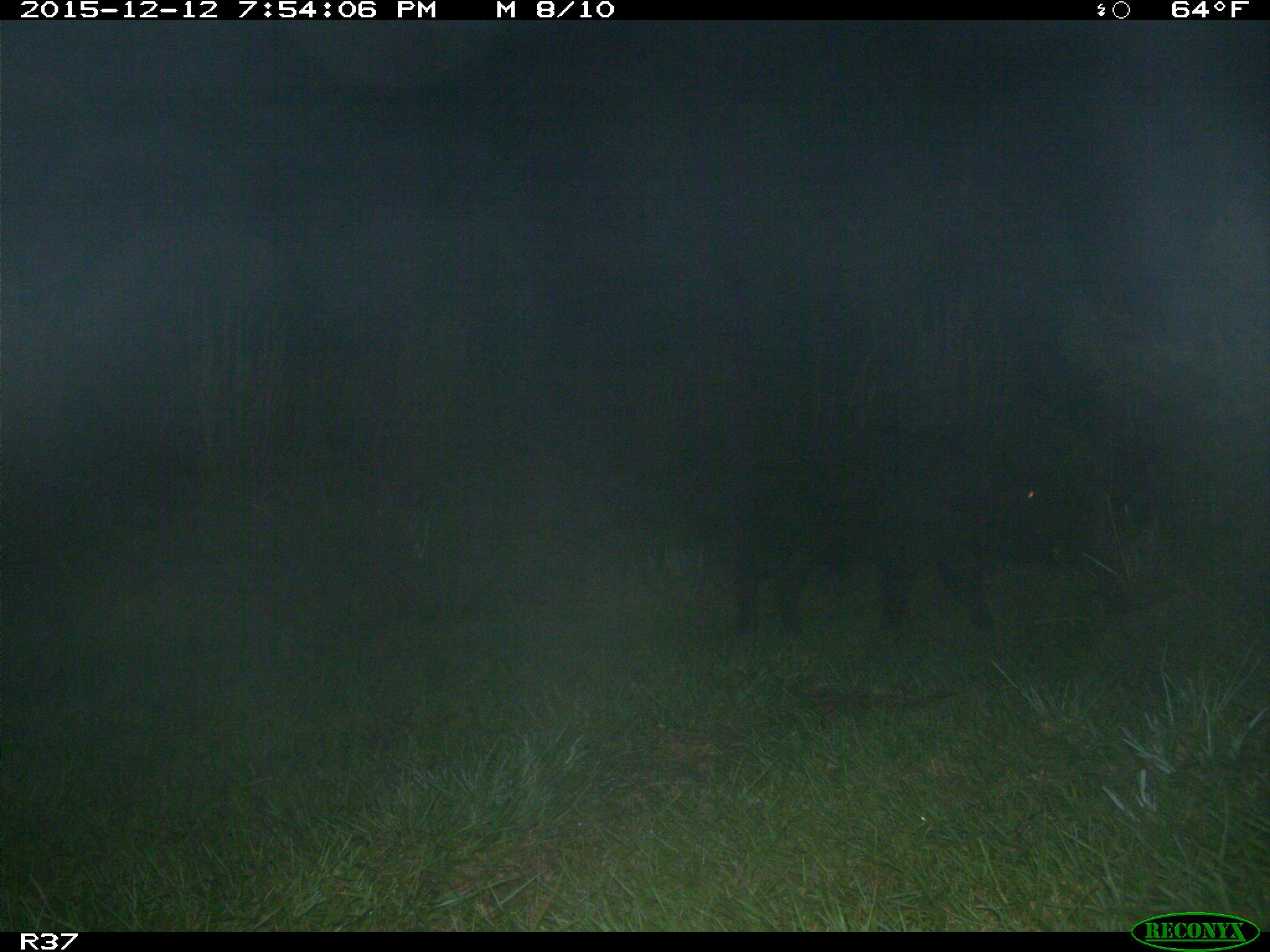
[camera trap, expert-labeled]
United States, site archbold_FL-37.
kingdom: Animalia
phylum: Chordata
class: Mammalia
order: Artiodactyla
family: Suidae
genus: Sus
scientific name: Sus scrofa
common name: wild boar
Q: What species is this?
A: Sus scrofa (wild boar).